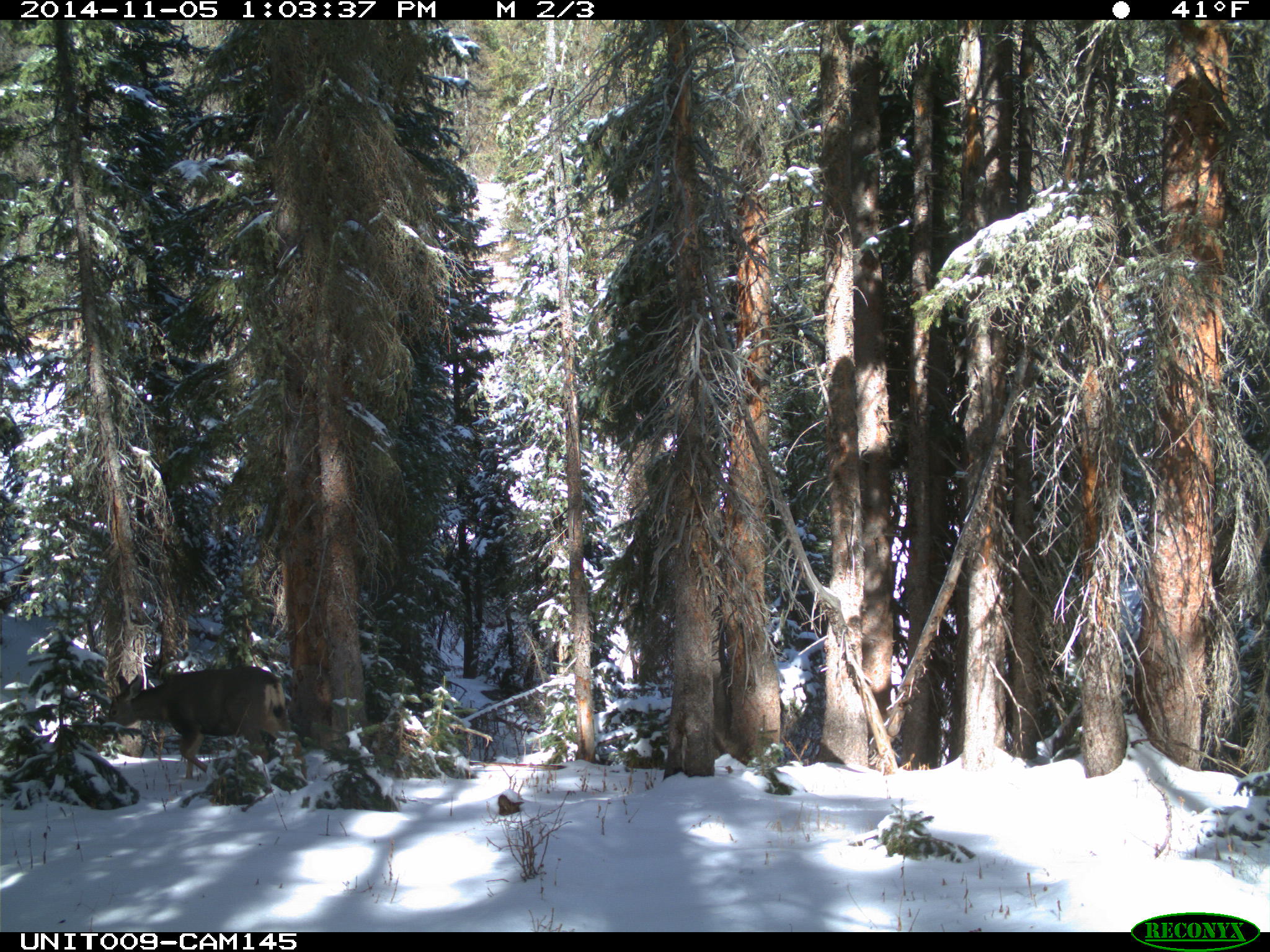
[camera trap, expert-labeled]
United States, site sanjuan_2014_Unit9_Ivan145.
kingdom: Animalia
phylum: Chordata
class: Mammalia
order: Artiodactyla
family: Cervidae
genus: Odocoileus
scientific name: Odocoileus hemionus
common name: mule deer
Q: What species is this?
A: Odocoileus hemionus (mule deer).